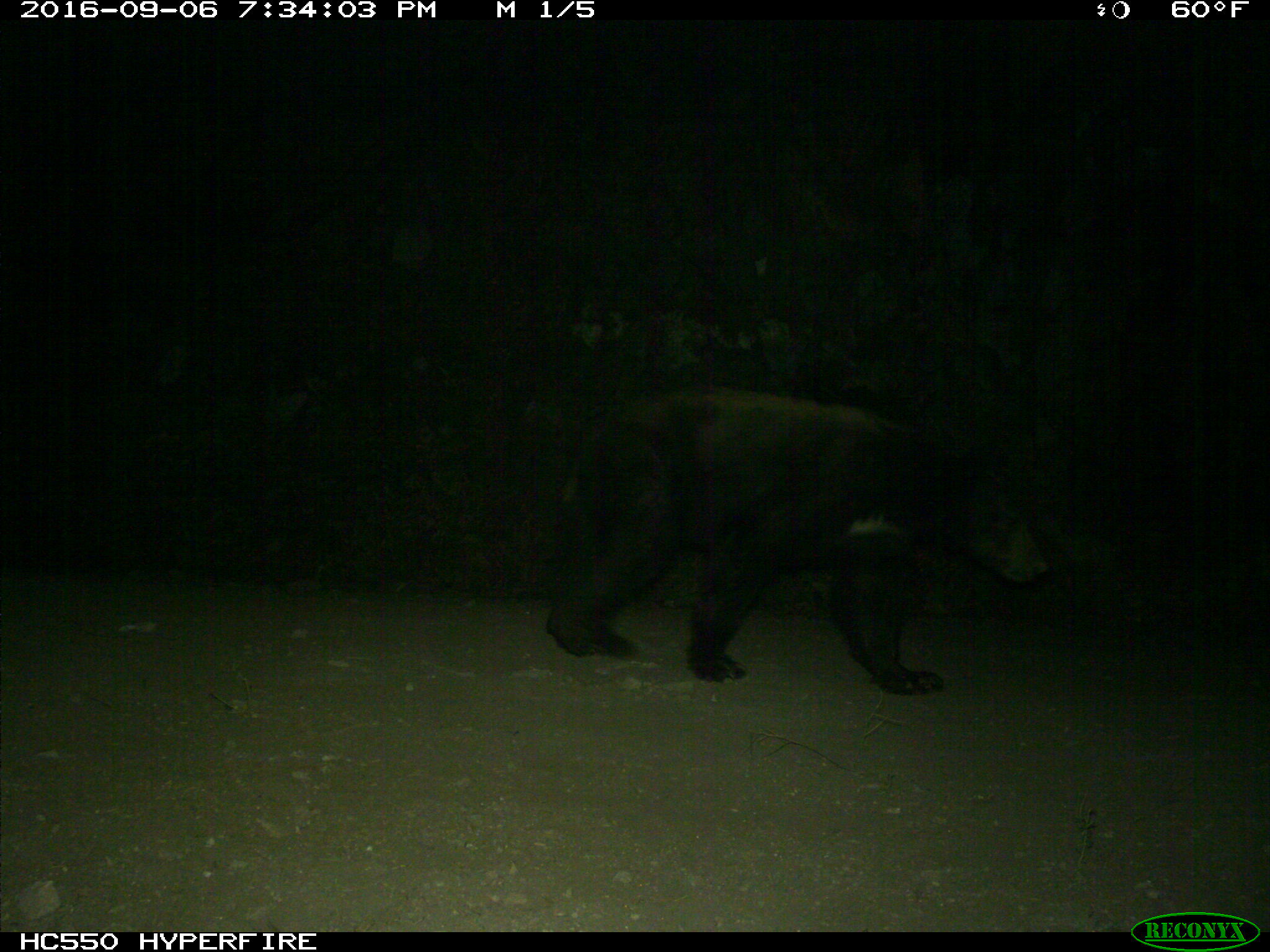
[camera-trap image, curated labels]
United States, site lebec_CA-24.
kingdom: Animalia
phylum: Chordata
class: Mammalia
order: Carnivora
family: Ursidae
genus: Ursus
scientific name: Ursus americanus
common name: american black bear